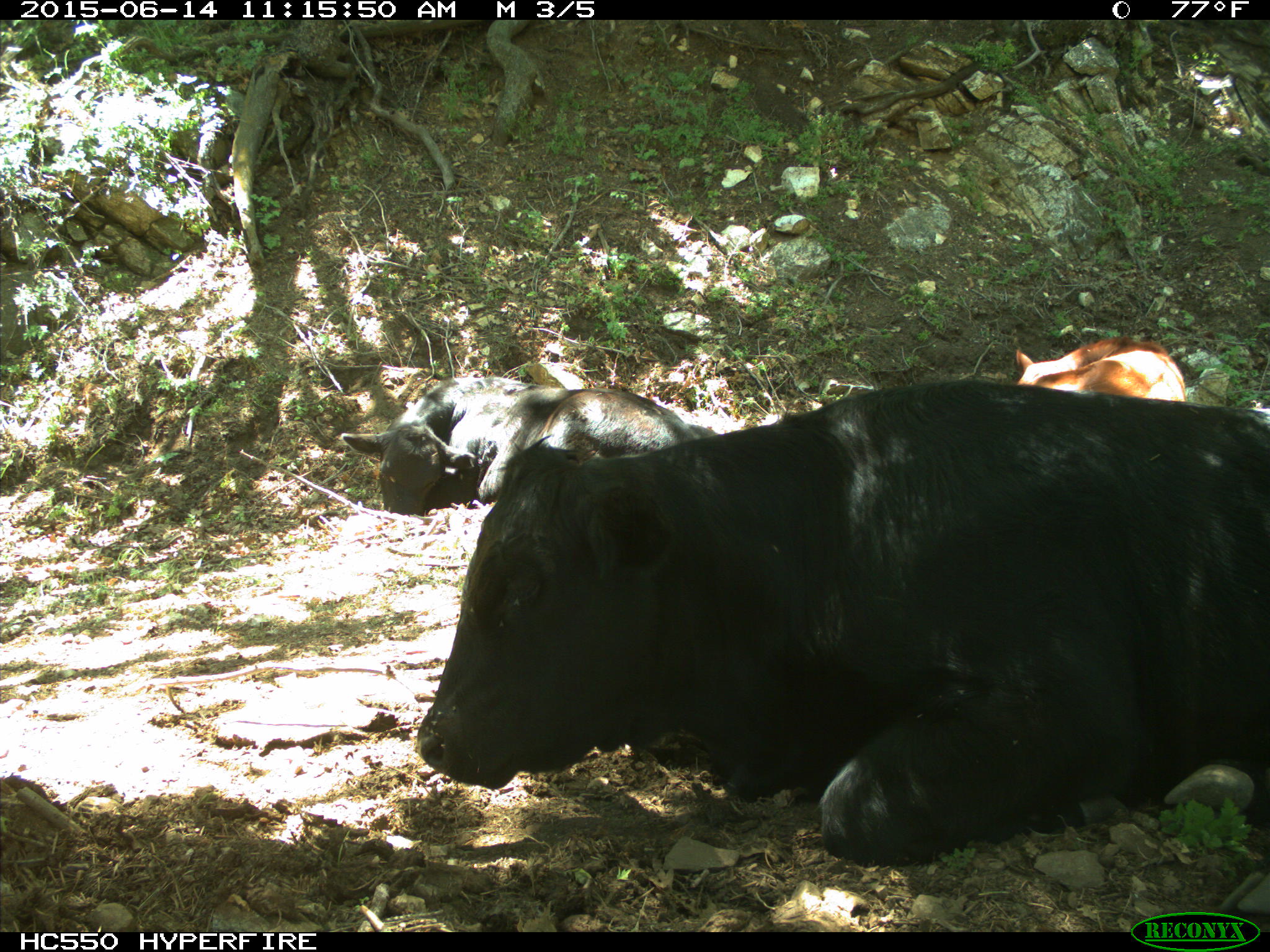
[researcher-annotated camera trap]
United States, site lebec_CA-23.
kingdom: Animalia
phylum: Chordata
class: Mammalia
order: Artiodactyla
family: Bovidae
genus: Bos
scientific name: Bos taurus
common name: domestic cow